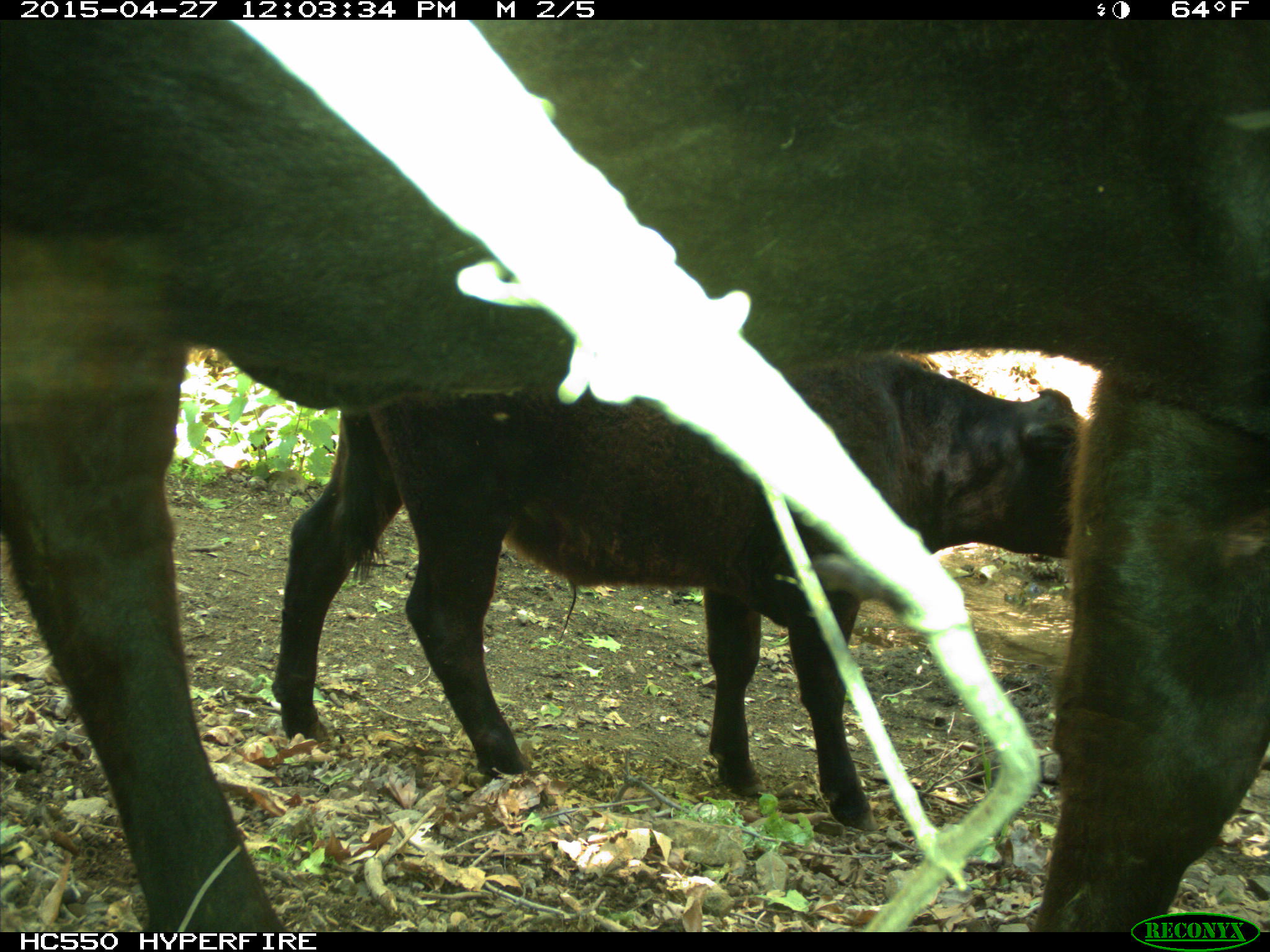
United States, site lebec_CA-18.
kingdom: Animalia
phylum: Chordata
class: Mammalia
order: Artiodactyla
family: Bovidae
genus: Bos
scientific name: Bos taurus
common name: domestic cow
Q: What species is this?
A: Bos taurus (domestic cow).